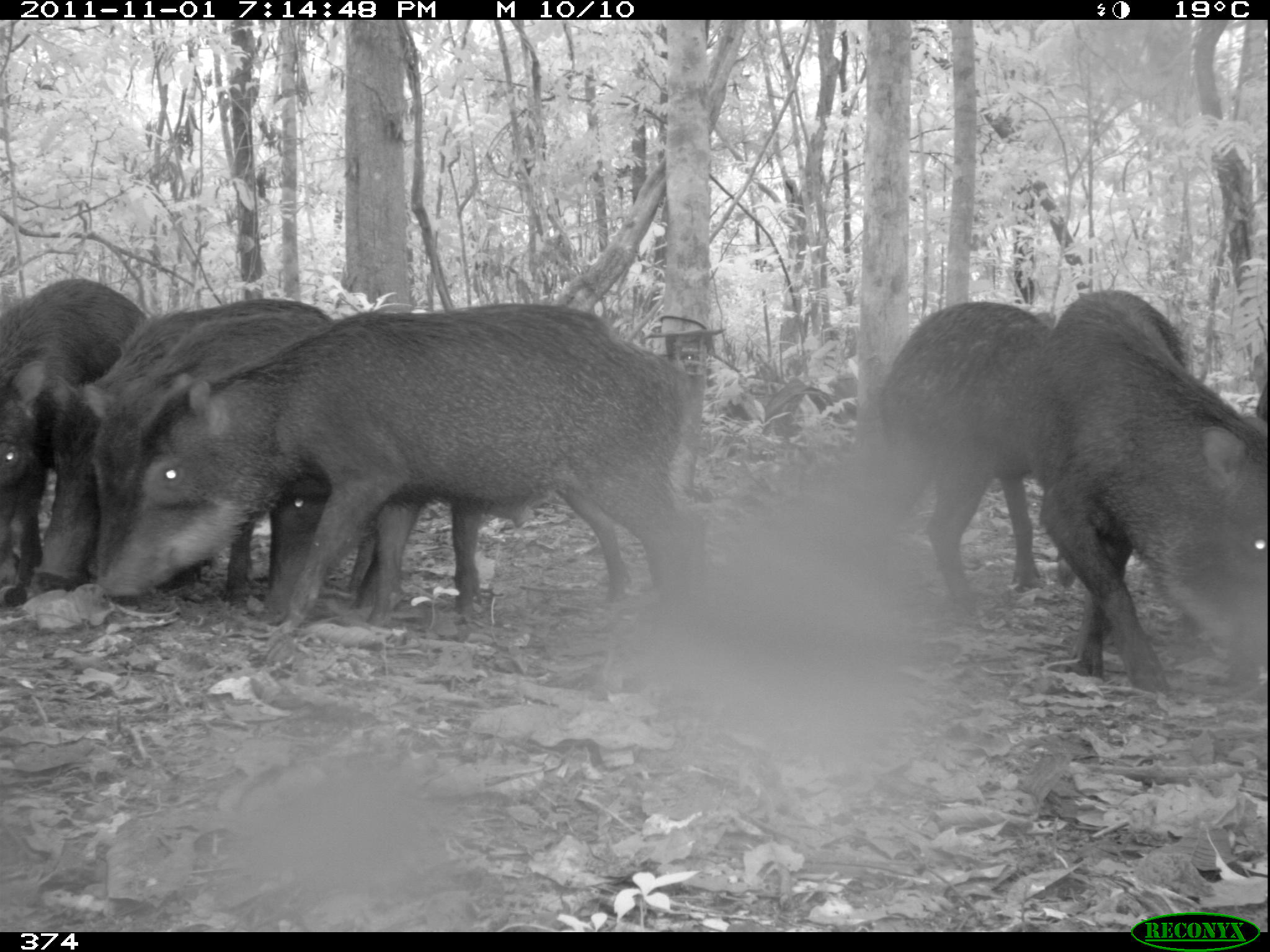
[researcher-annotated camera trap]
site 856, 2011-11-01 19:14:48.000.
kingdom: Animalia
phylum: Chordata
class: Mammalia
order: Artiodactyla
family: Tayassuidae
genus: Tayassu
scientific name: Tayassu pecari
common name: white-lipped peccary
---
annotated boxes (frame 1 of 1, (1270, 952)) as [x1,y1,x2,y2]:
tayassu pecari: [100,300,713,640]; [255,338,625,622]; [1029,286,1270,698]; [33,298,338,612]; [867,298,1076,613]; [0,273,149,593]; [640,298,645,305]